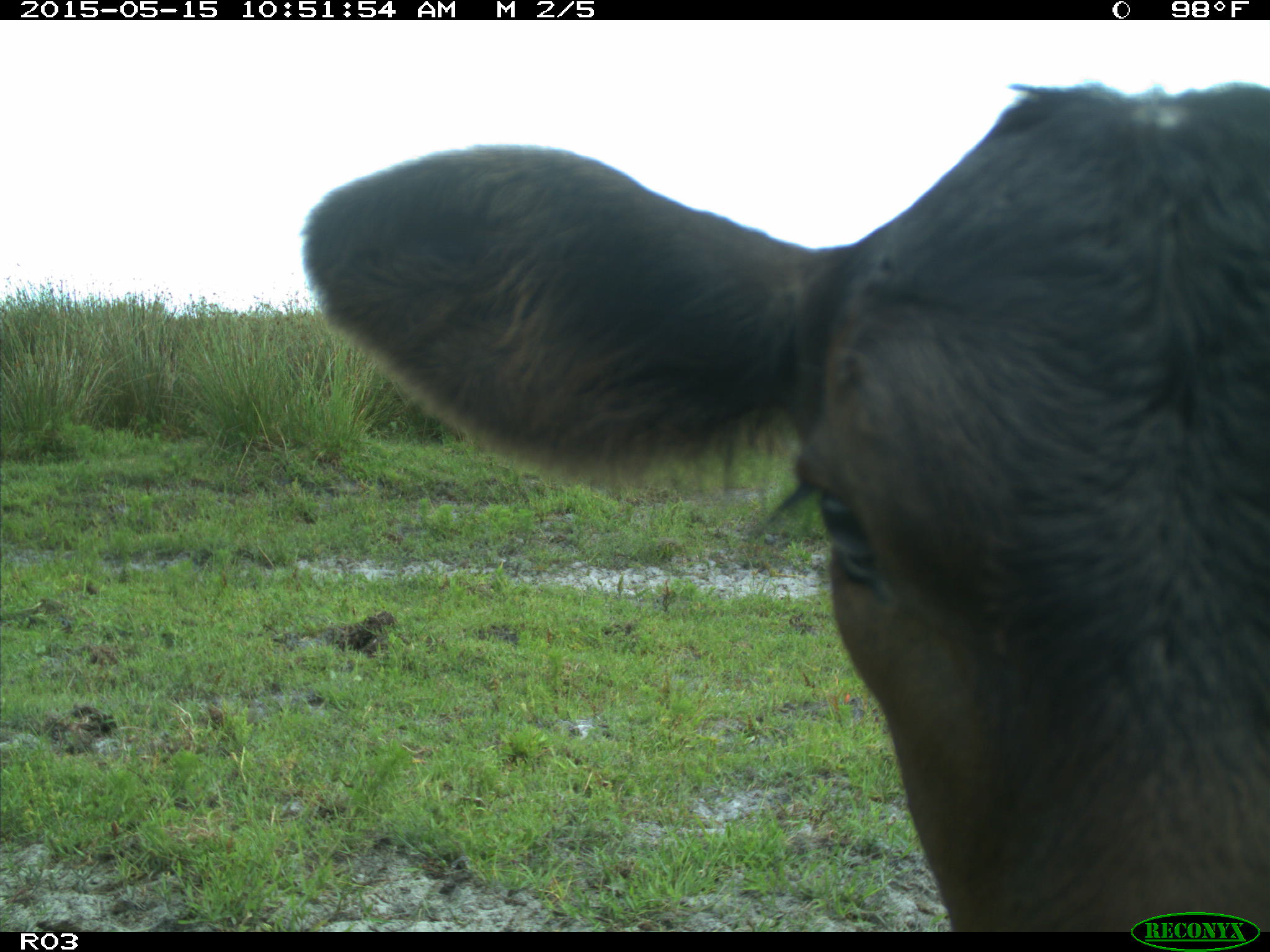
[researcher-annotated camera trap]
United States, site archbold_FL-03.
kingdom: Animalia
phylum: Chordata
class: Mammalia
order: Artiodactyla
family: Bovidae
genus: Bos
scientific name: Bos taurus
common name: domestic cow